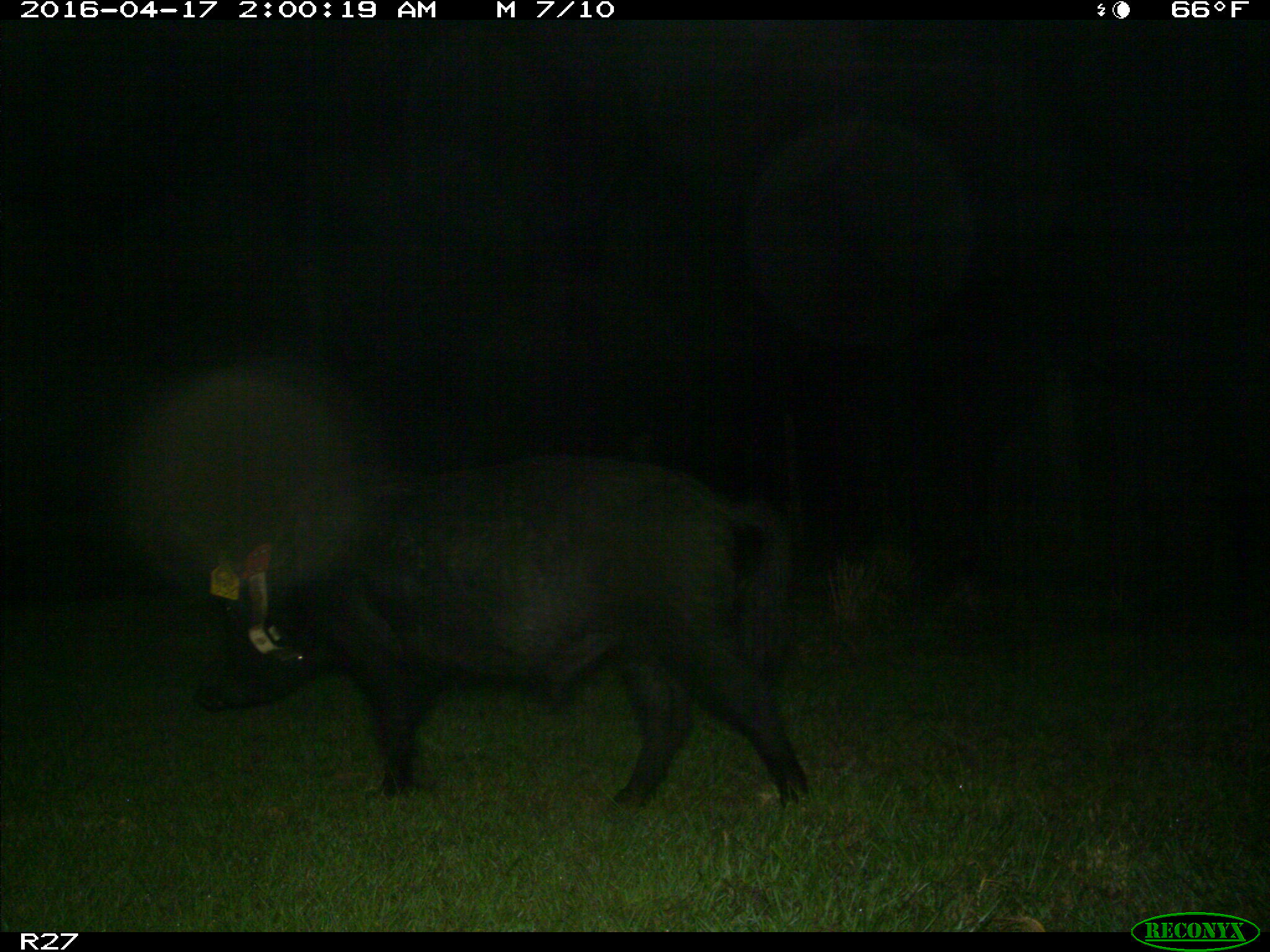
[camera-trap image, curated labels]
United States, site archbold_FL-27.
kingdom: Animalia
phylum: Chordata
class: Mammalia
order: Artiodactyla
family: Suidae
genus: Sus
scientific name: Sus scrofa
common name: wild boar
Sus scrofa (wild boar).